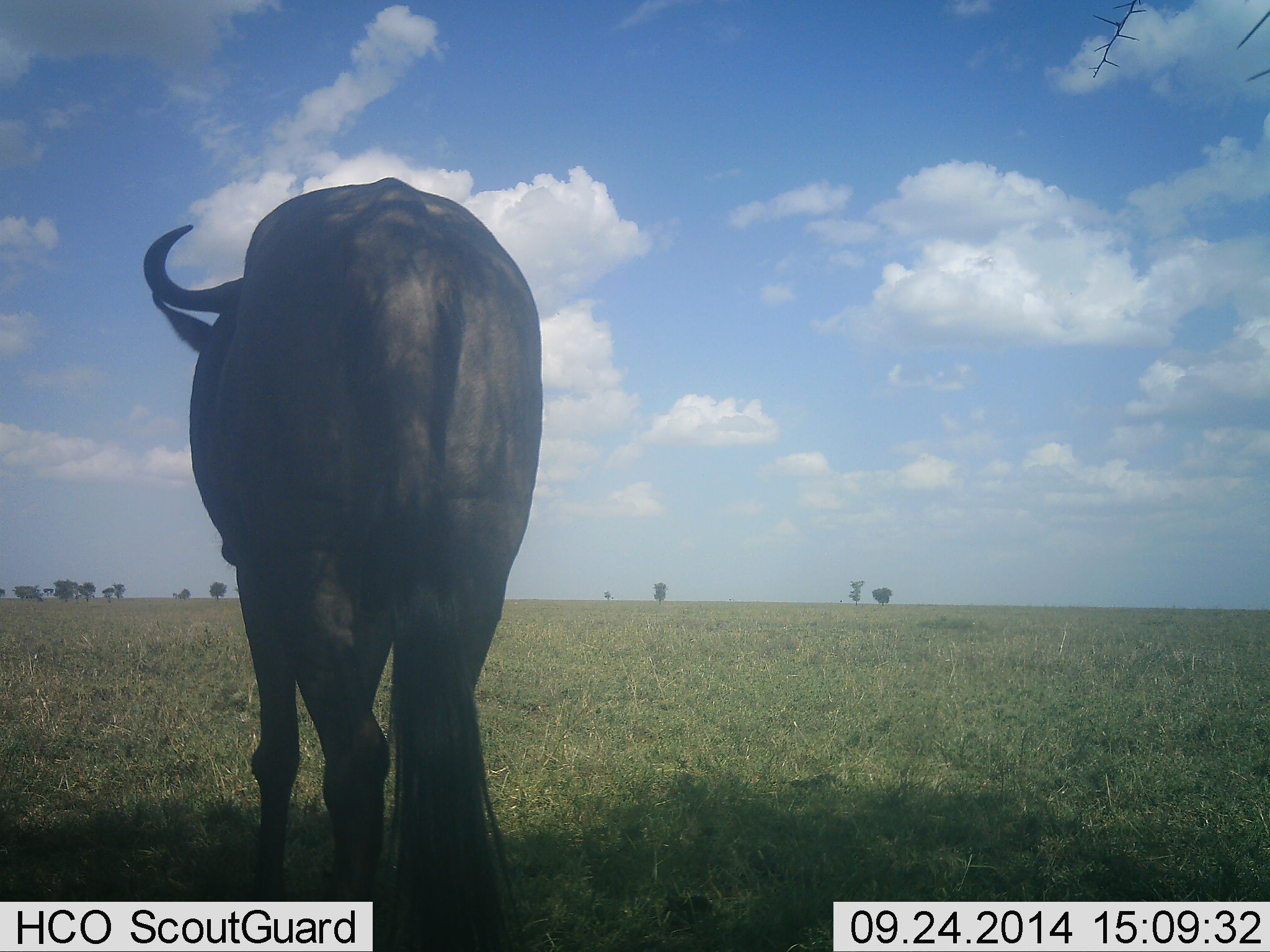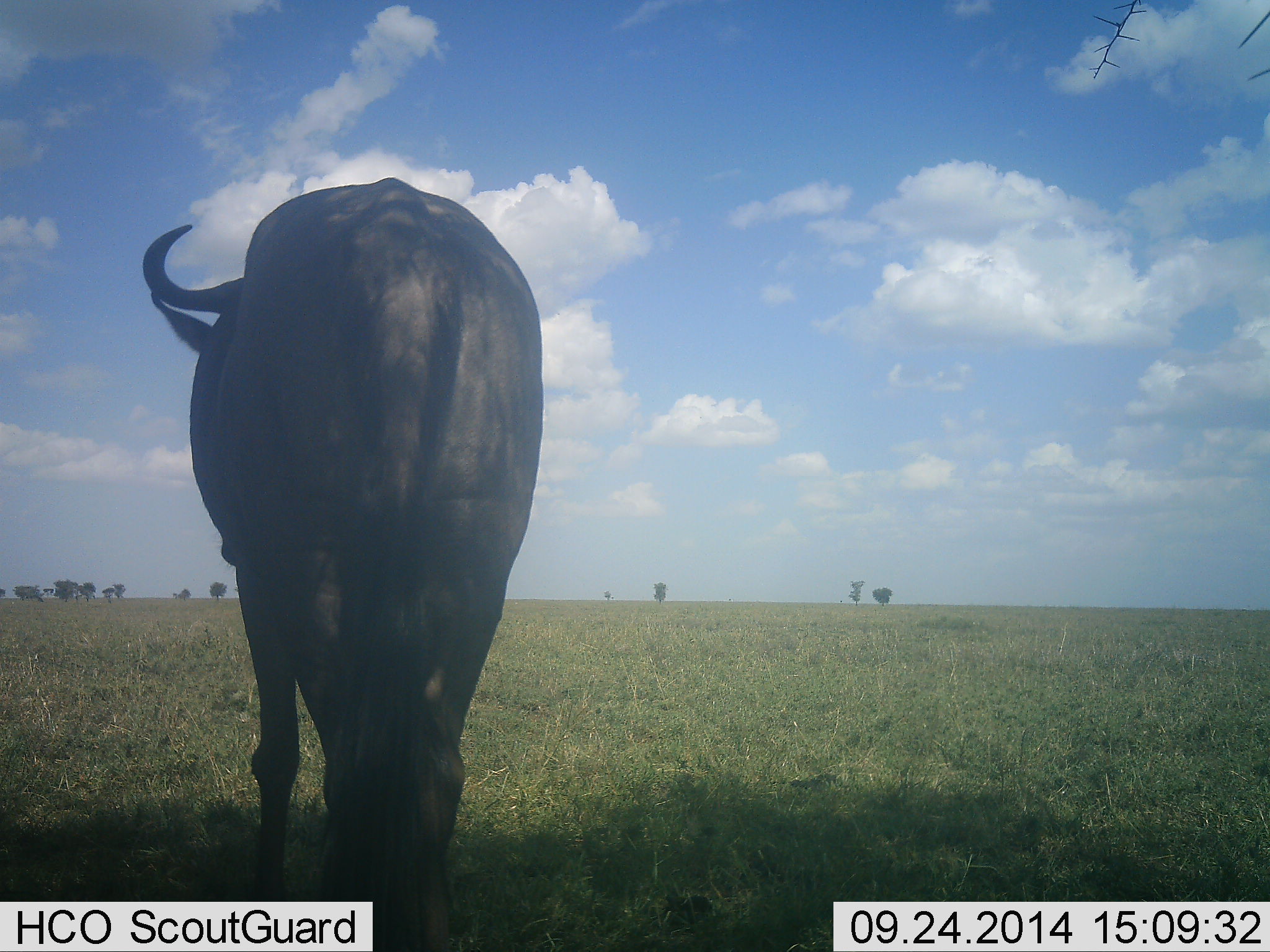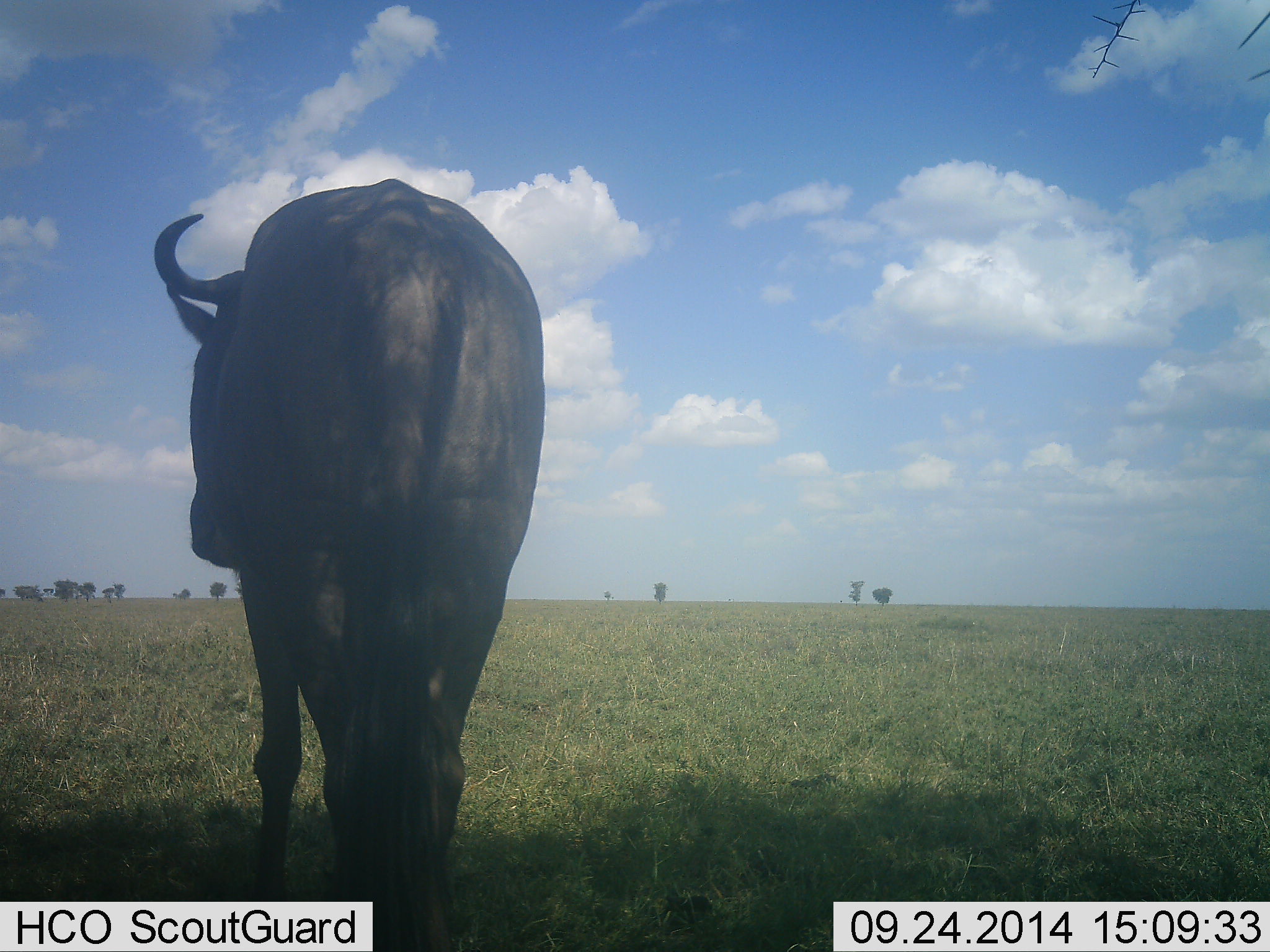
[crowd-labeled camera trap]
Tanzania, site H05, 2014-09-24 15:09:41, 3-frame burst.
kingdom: Animalia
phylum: Chordata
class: Mammalia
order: Artiodactyla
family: Bovidae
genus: Connochaetes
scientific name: Connochaetes taurinus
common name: blue wildebeest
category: wildebeest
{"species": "wildebeest (blue wildebeest) (Connochaetes taurinus)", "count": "1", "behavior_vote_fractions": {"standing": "100%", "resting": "0%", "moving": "0%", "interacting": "0%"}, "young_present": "0%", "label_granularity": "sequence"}